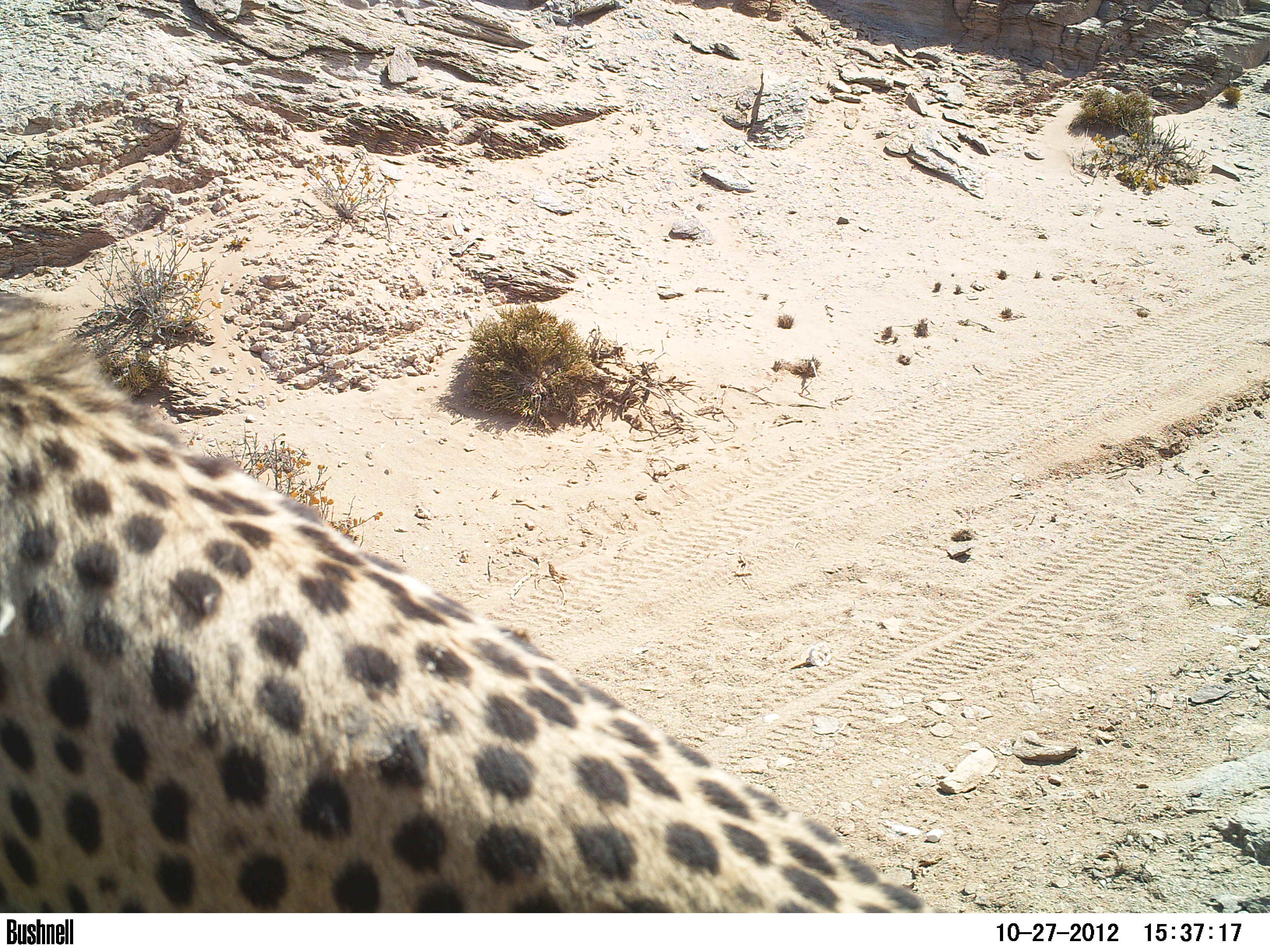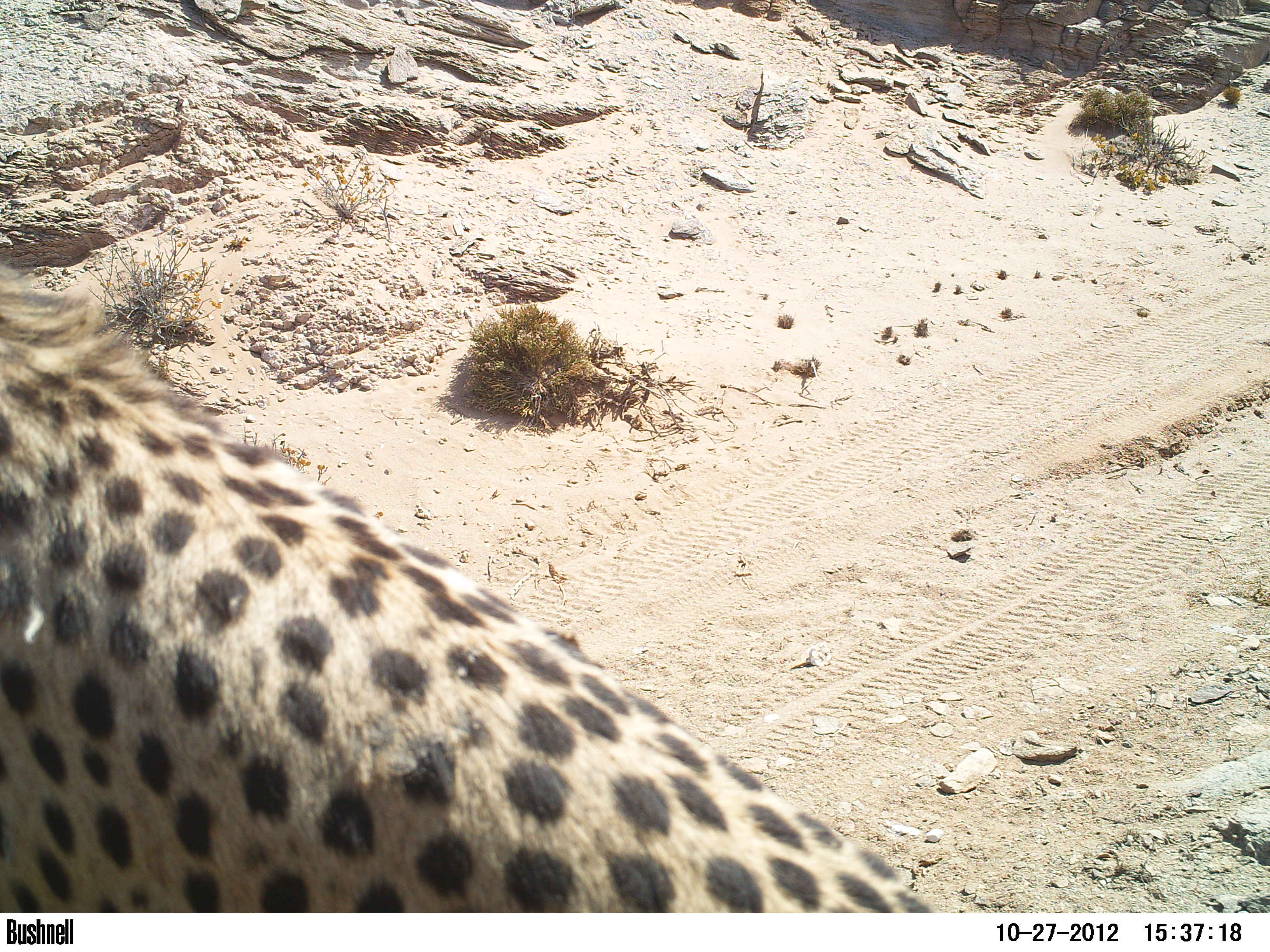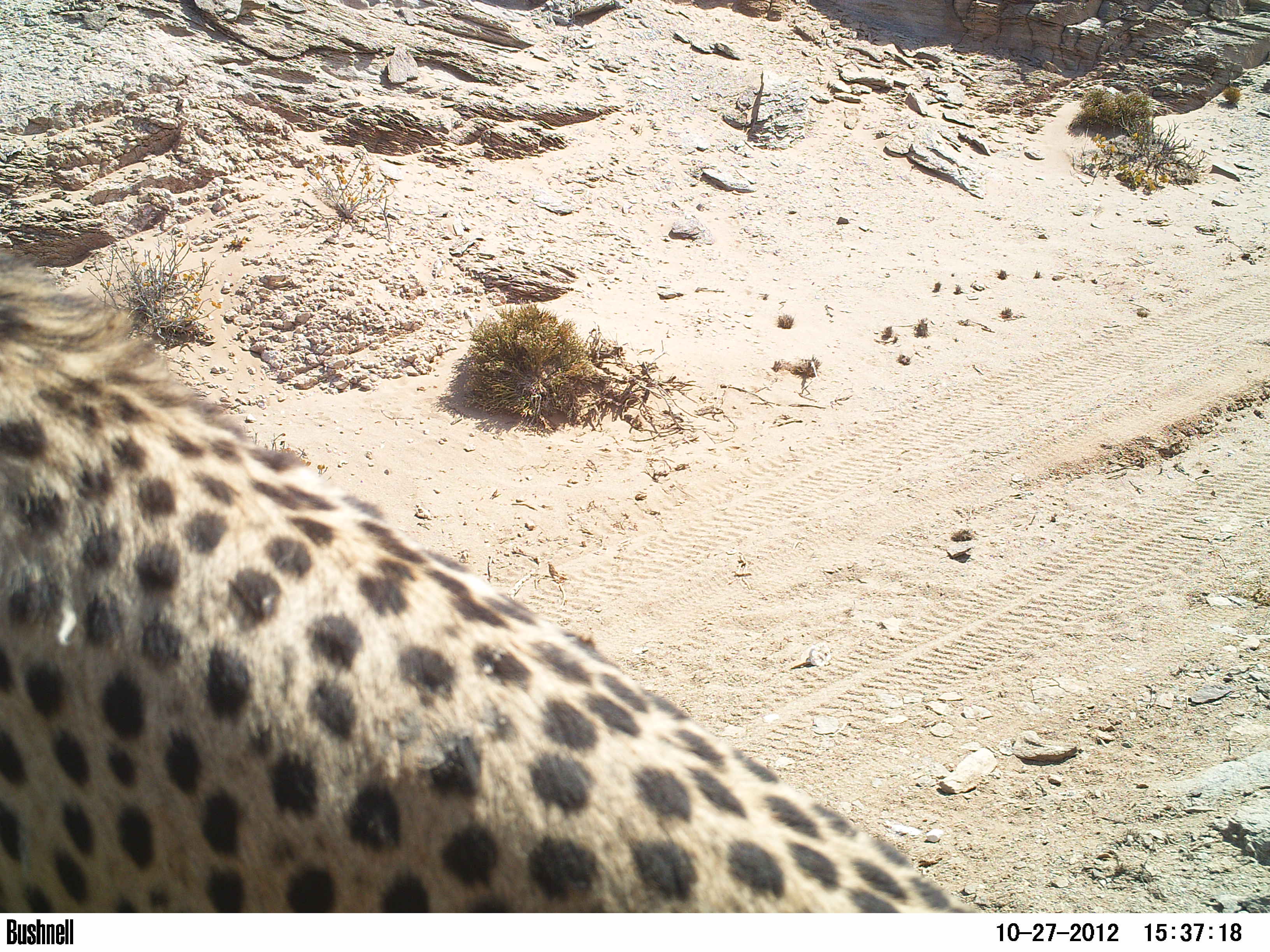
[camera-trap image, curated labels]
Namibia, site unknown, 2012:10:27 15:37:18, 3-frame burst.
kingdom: Animalia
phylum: Chordata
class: Mammalia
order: Carnivora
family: Felidae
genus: Acinonyx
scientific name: Acinonyx jubatus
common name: cheetah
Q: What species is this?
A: Acinonyx jubatus (cheetah).